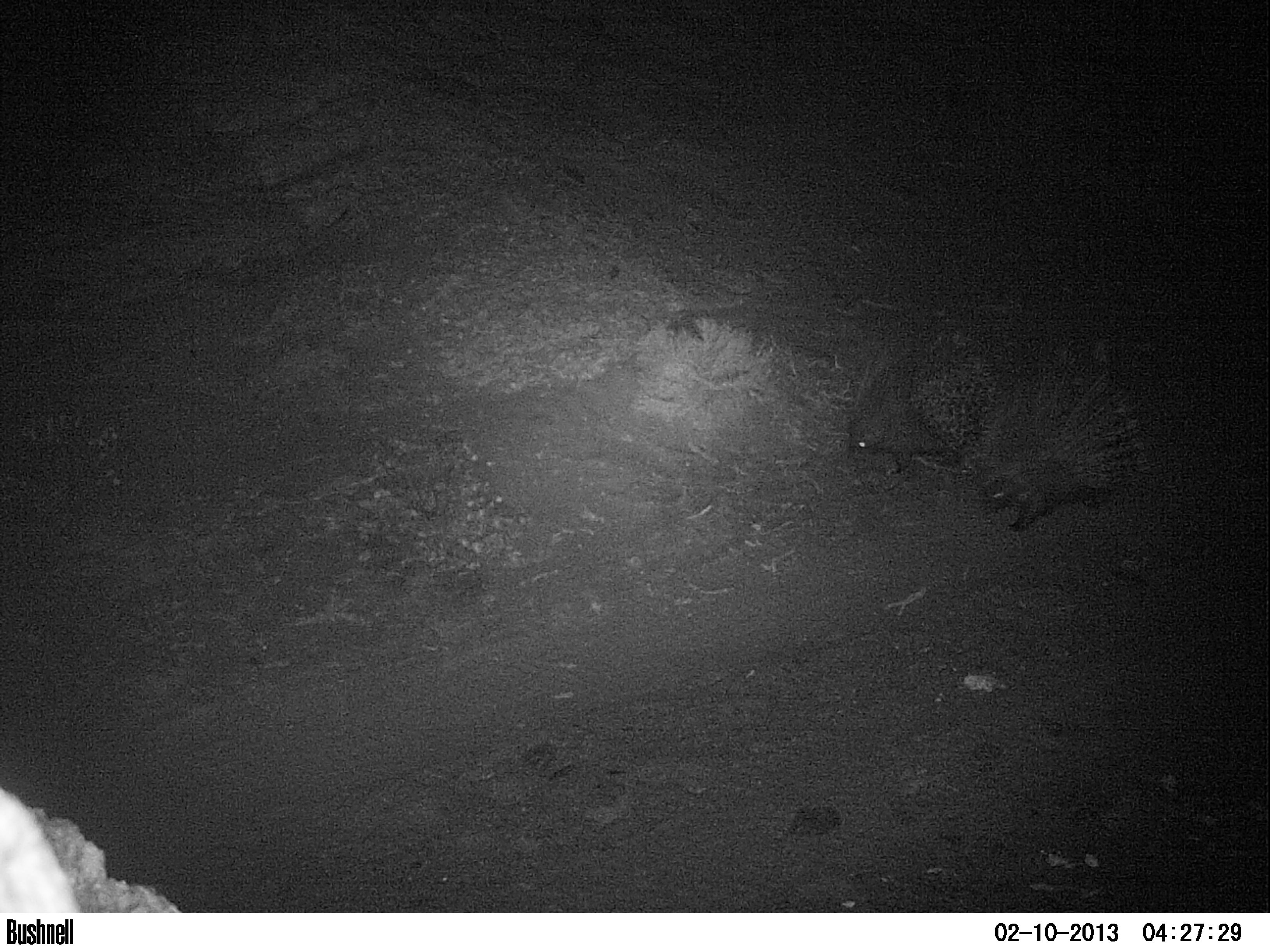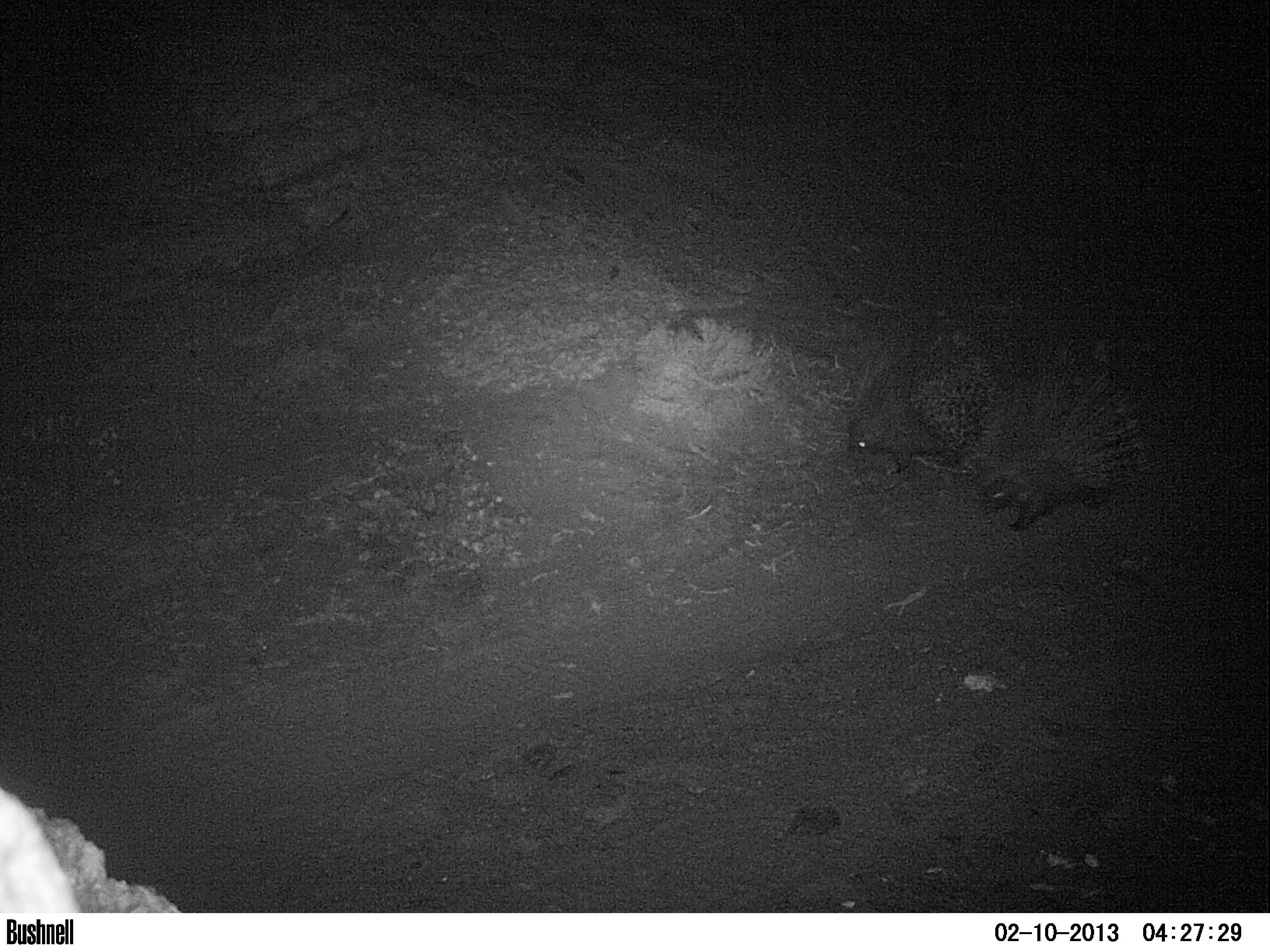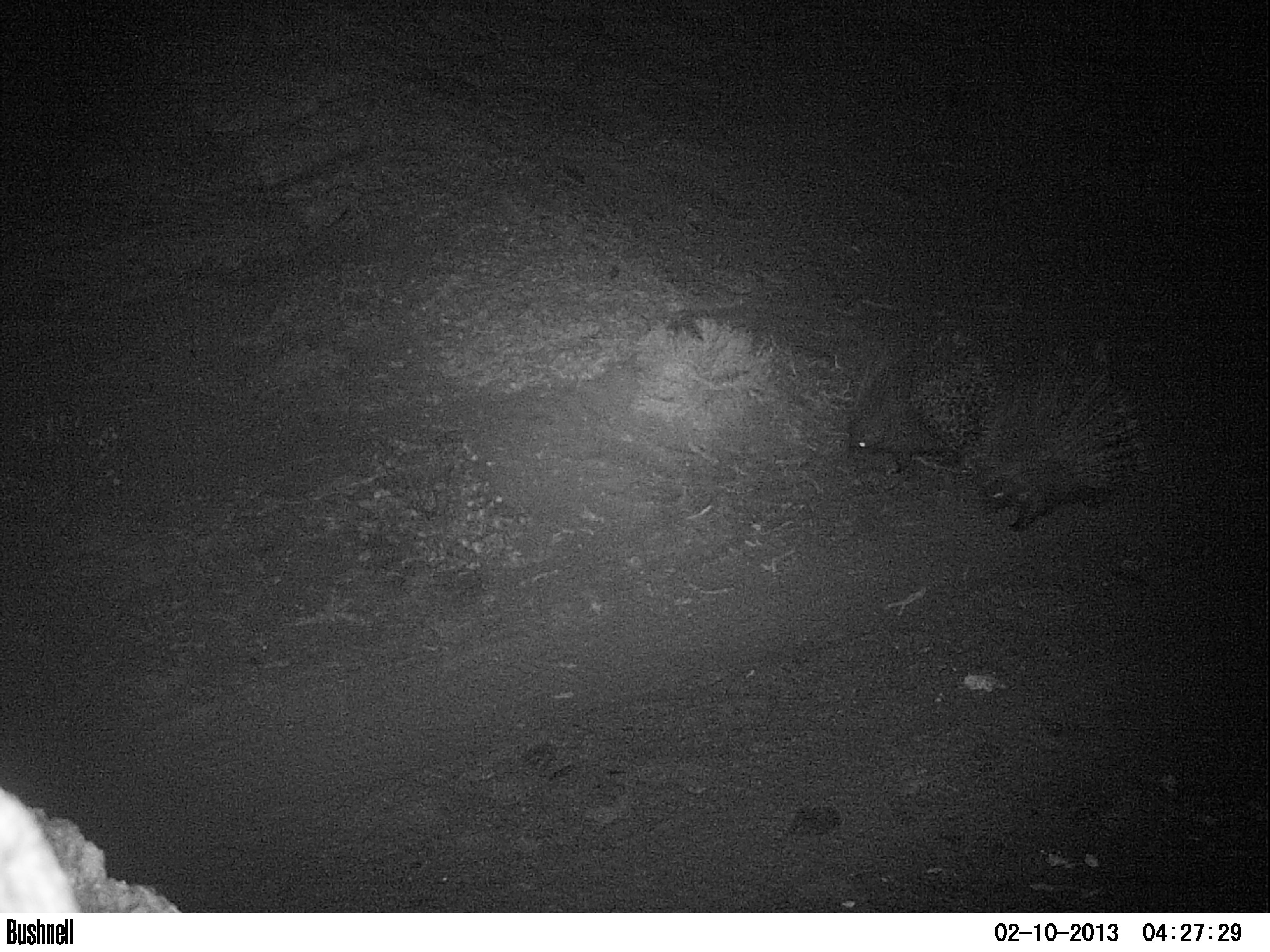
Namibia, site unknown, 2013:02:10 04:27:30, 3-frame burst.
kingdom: Animalia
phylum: Chordata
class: Mammalia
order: Rodentia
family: Hystricidae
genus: Hystrix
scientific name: Hystrix africaeaustralis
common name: cape porcupine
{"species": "Hystrix africaeaustralis (cape porcupine)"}